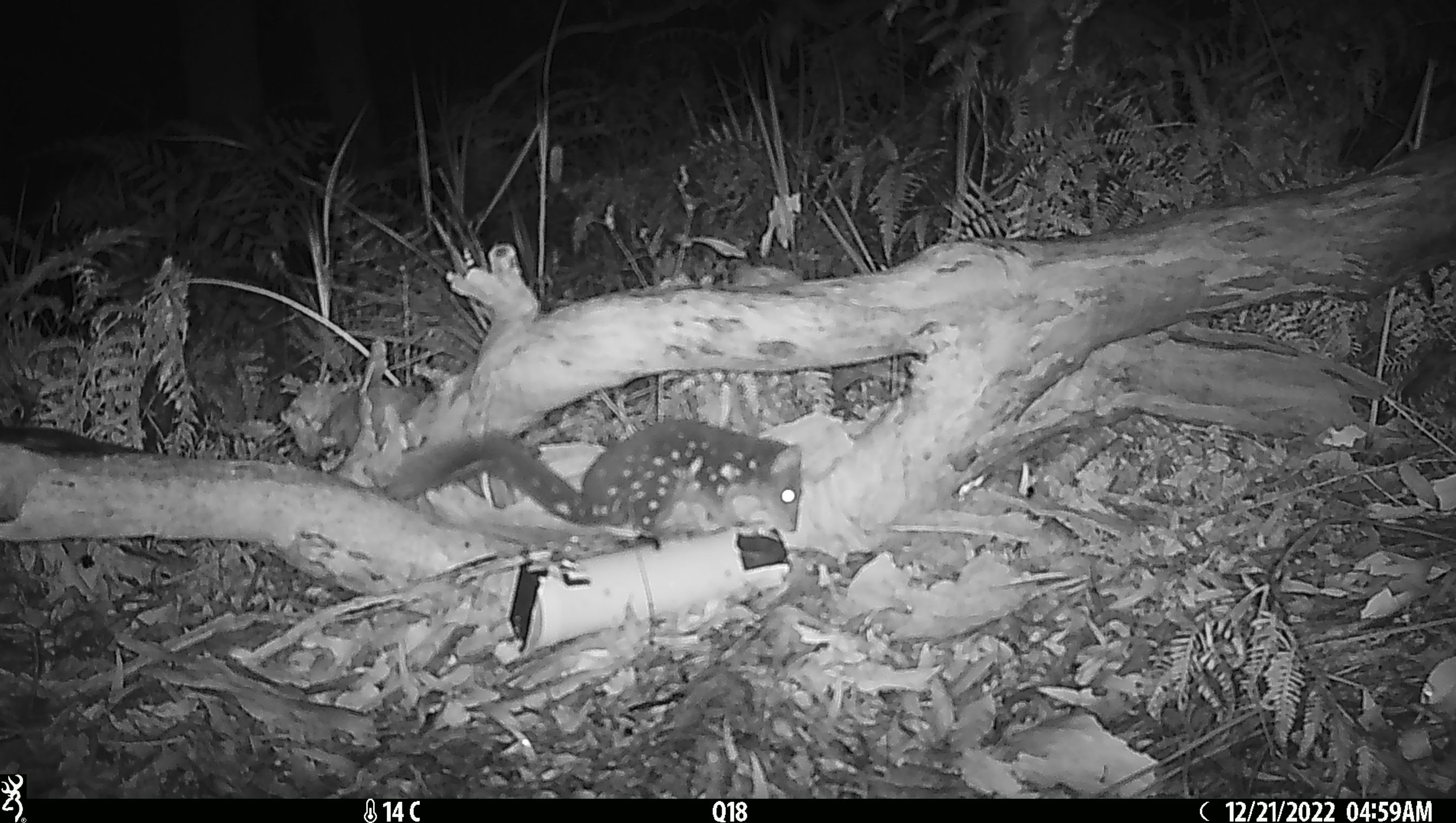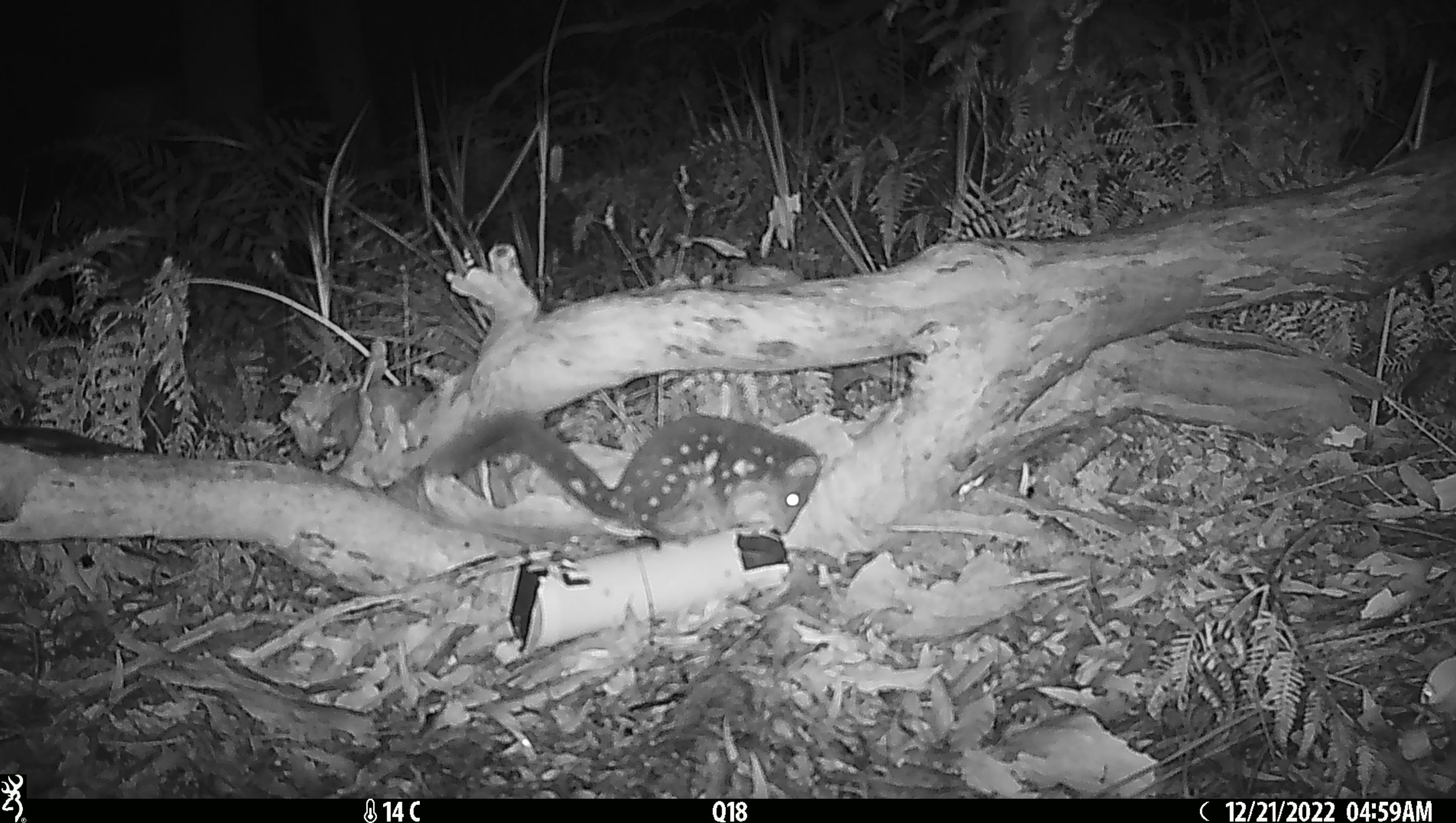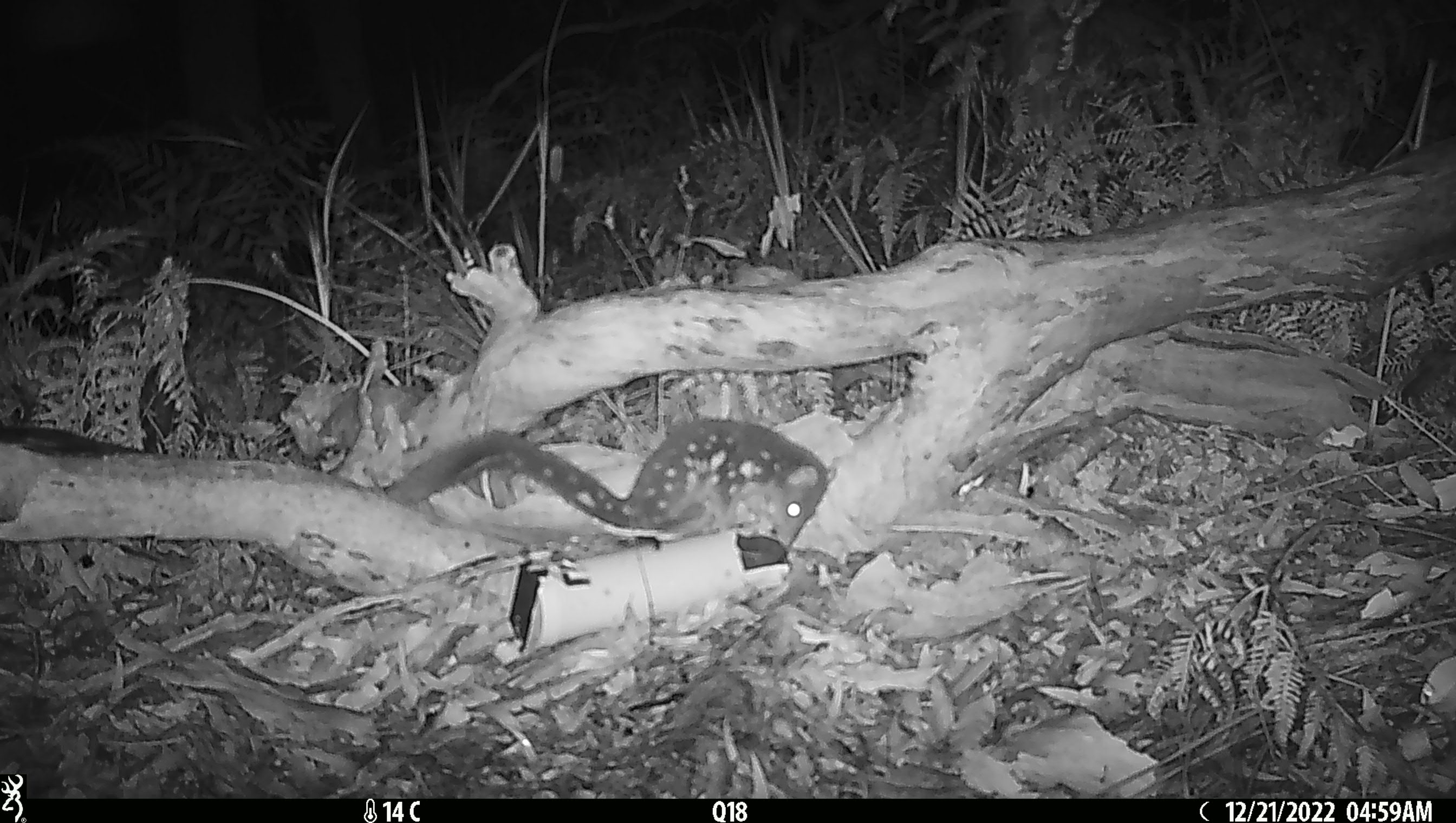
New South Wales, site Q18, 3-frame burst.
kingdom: Animalia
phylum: Chordata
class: Mammalia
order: Dasyuromorphia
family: Dasyuridae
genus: Dasyurus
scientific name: Dasyurus maculatus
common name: spotted-tailed quoll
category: quoll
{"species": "quoll (spotted-tailed quoll) (Dasyurus maculatus)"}